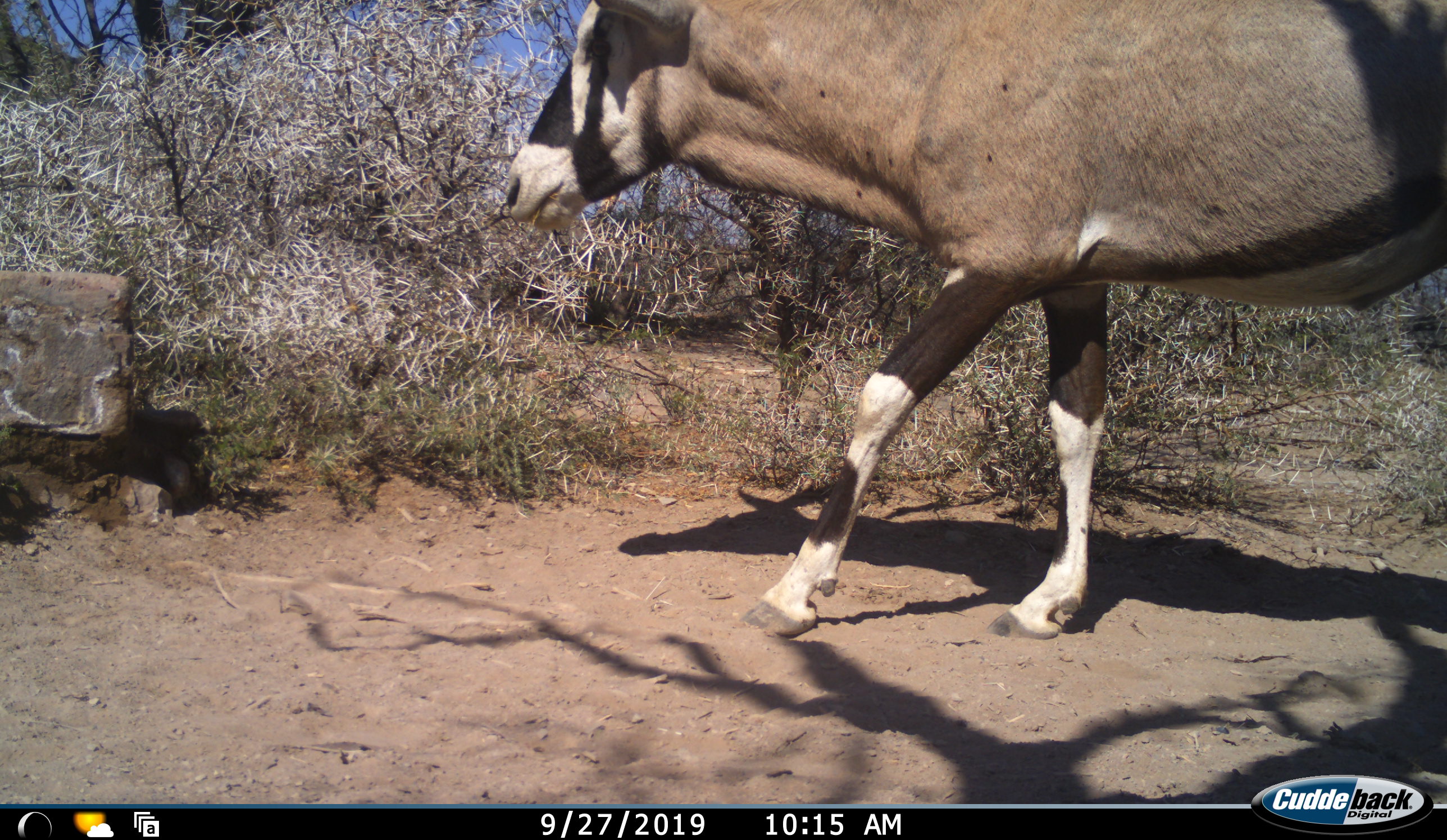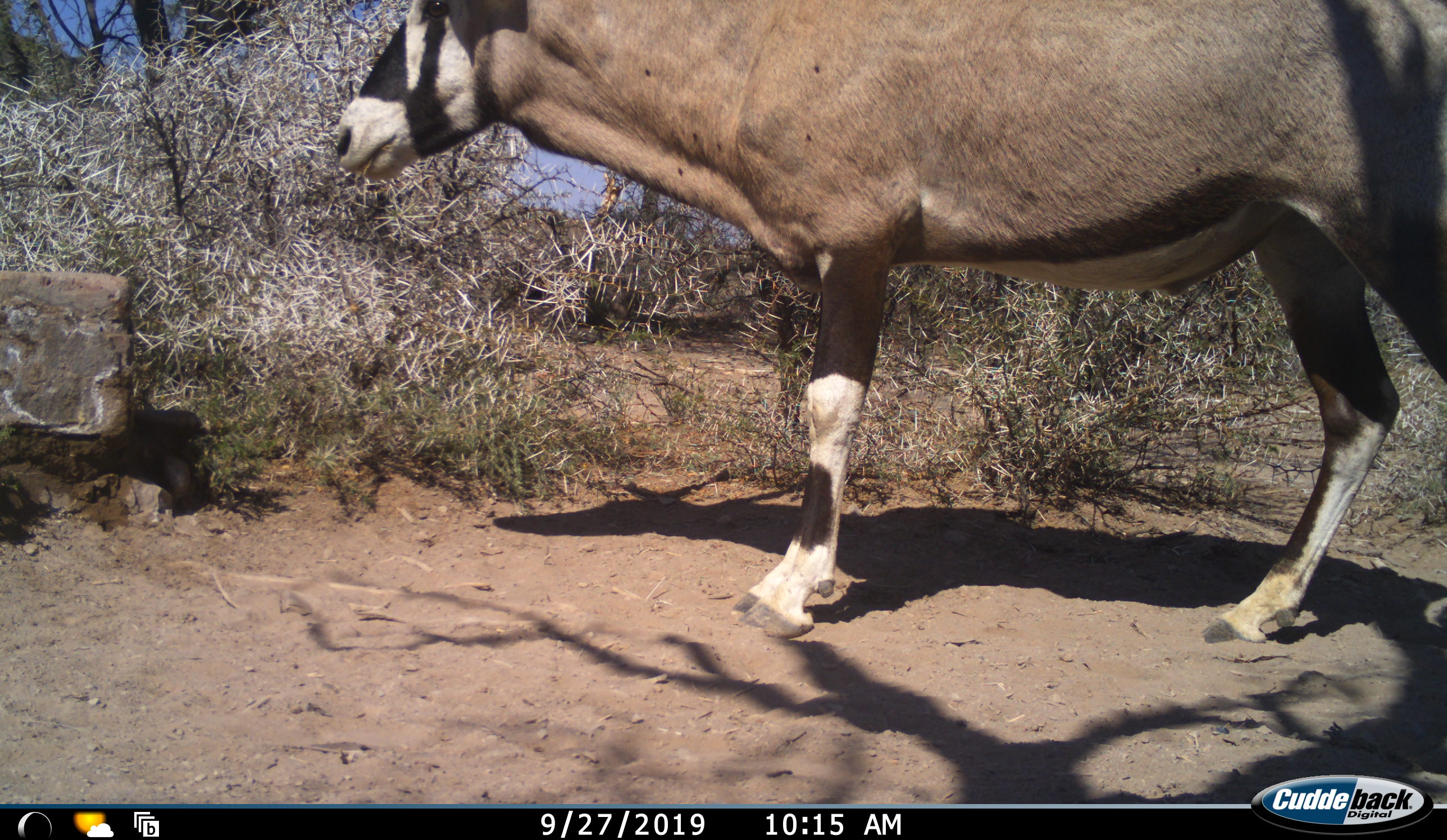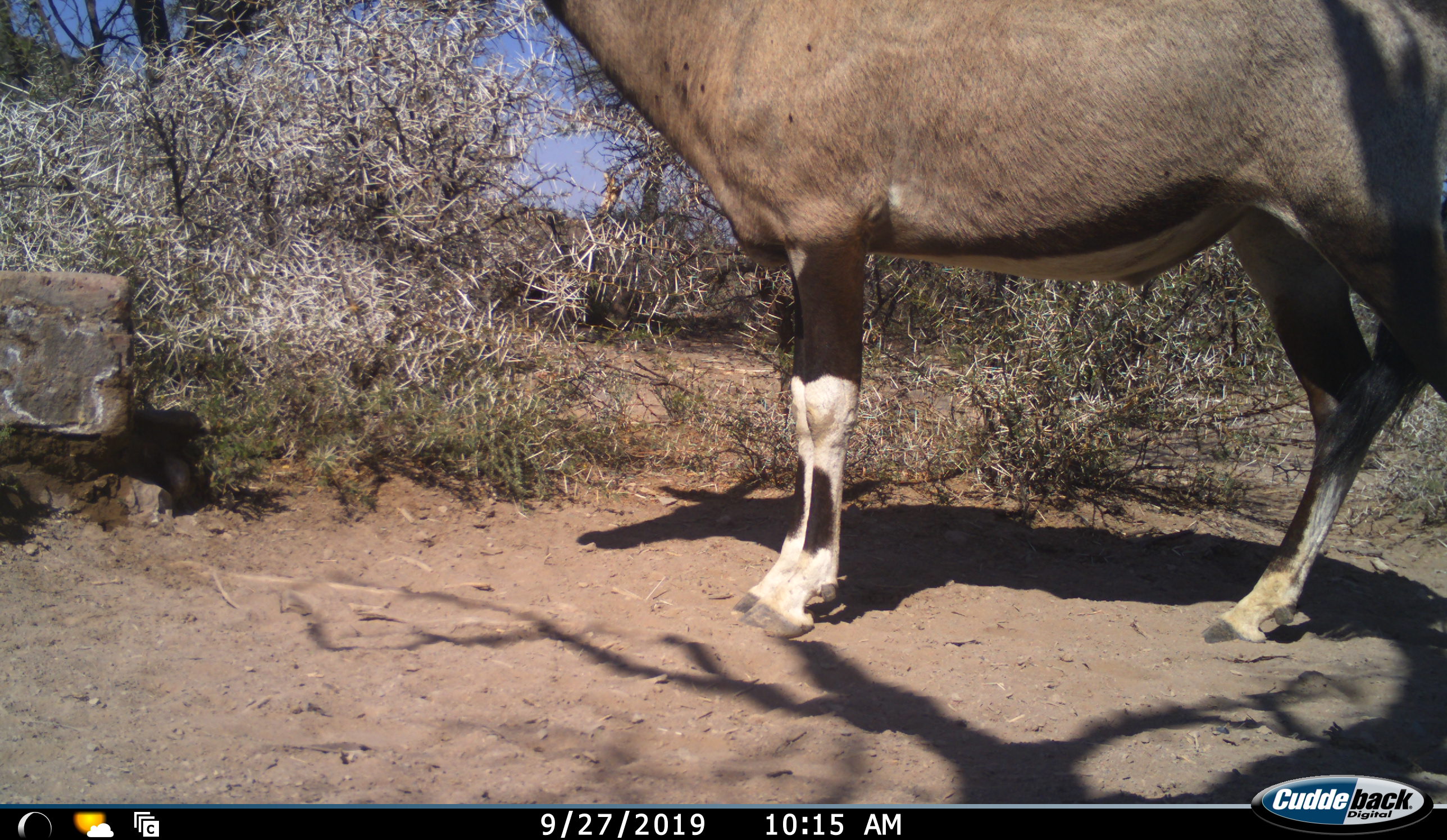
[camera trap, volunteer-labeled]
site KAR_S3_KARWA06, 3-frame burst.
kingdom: Animalia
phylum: Chordata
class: Mammalia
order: Artiodactyla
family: Bovidae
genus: Oryx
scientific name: Oryx gazella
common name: gemsbok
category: oryx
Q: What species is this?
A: Oryx (gemsbok) (Oryx gazella).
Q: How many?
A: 1.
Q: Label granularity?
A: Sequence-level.